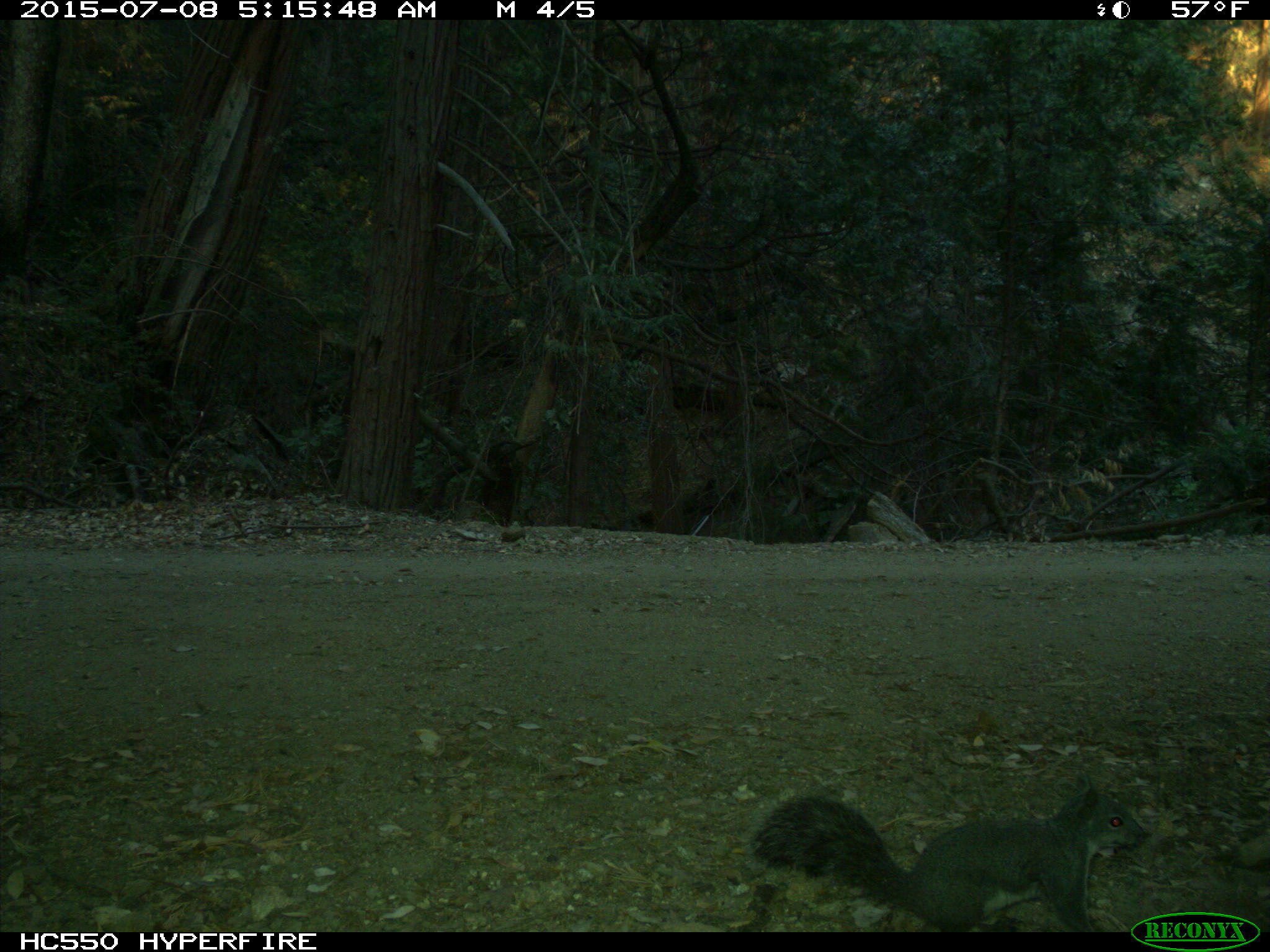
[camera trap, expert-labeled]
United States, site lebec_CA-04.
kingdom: Animalia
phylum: Chordata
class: Mammalia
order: Rodentia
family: Sciuridae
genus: Sciurus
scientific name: Sciurus carolinensis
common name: eastern gray squirrel